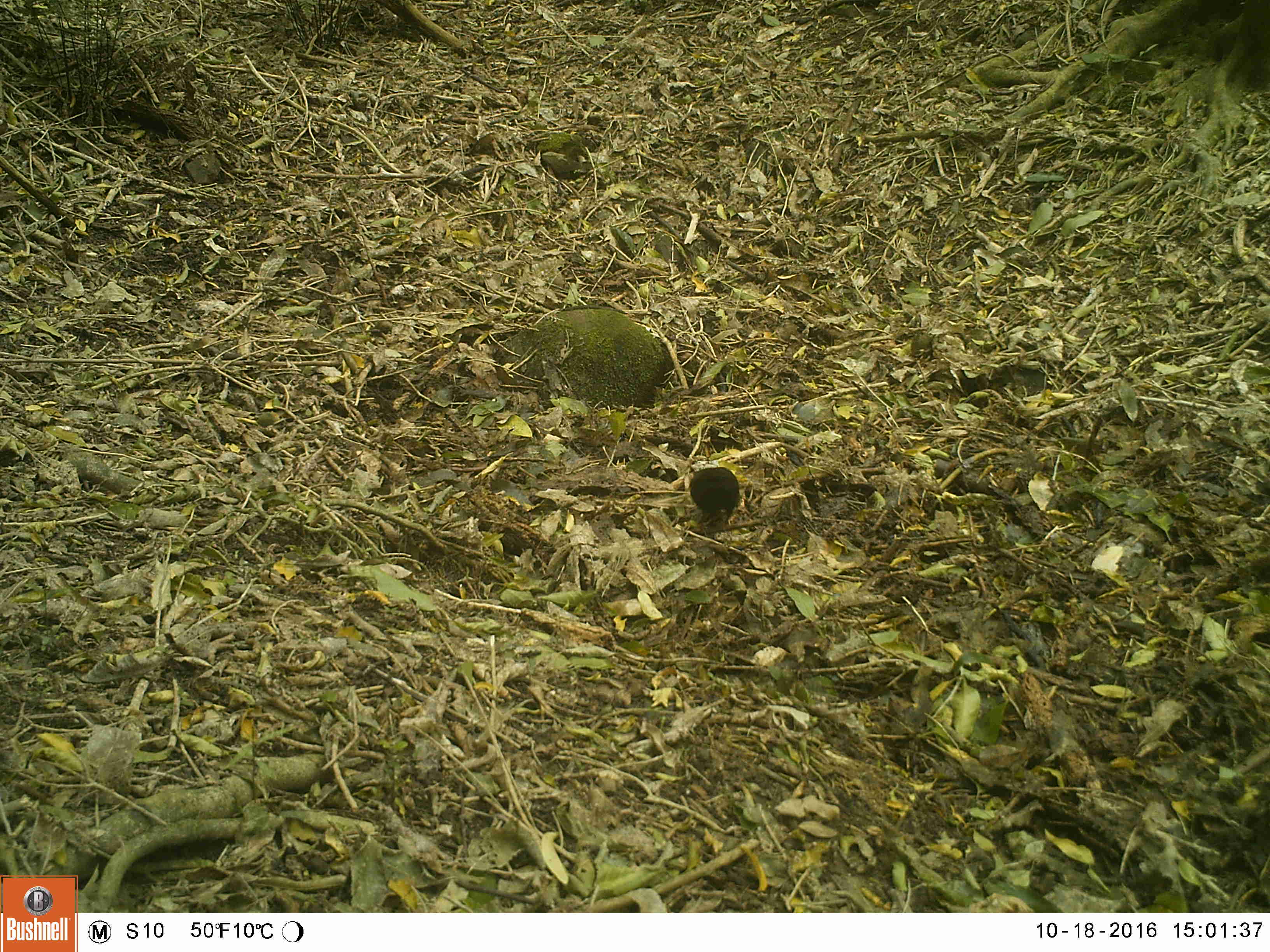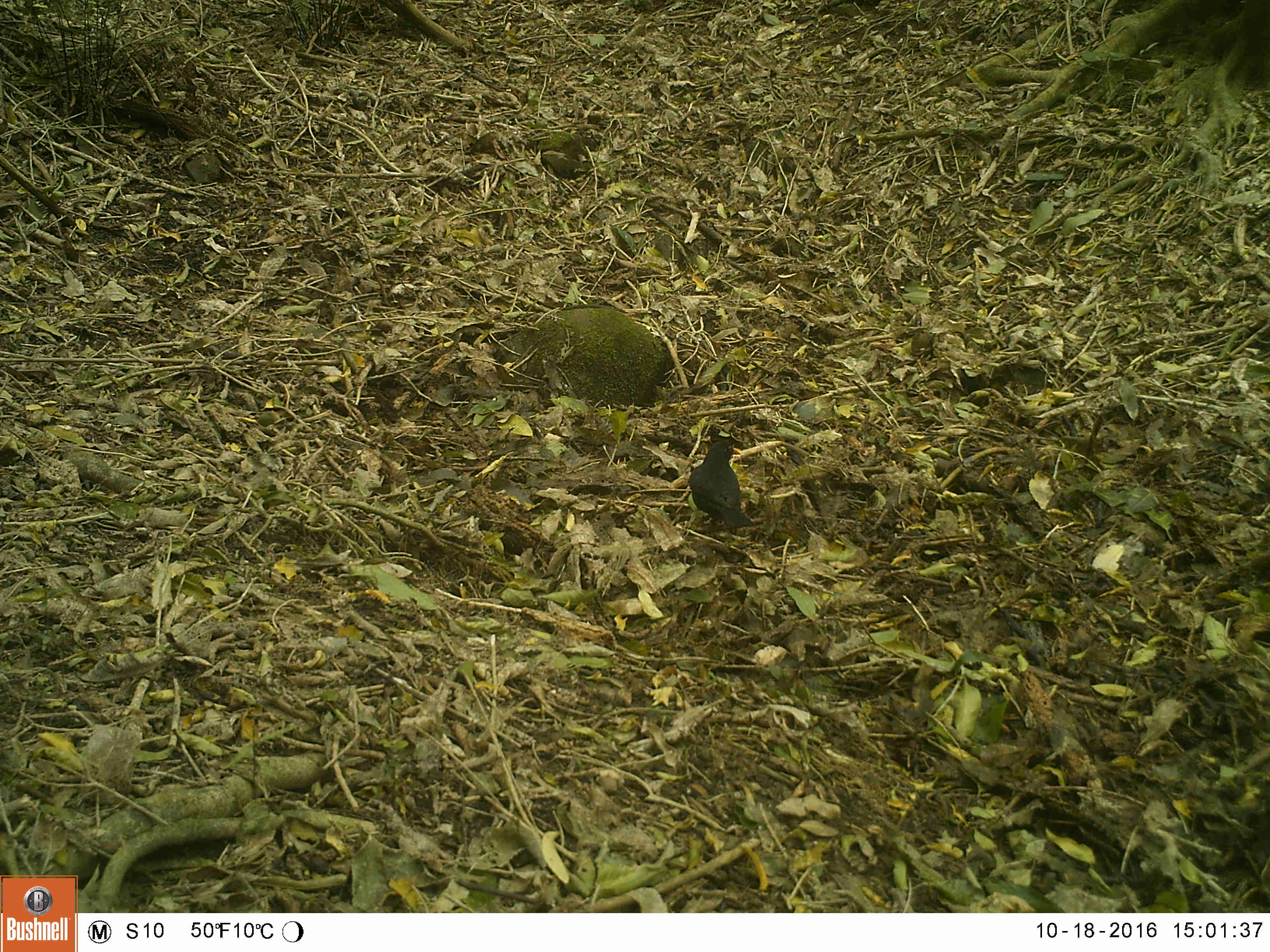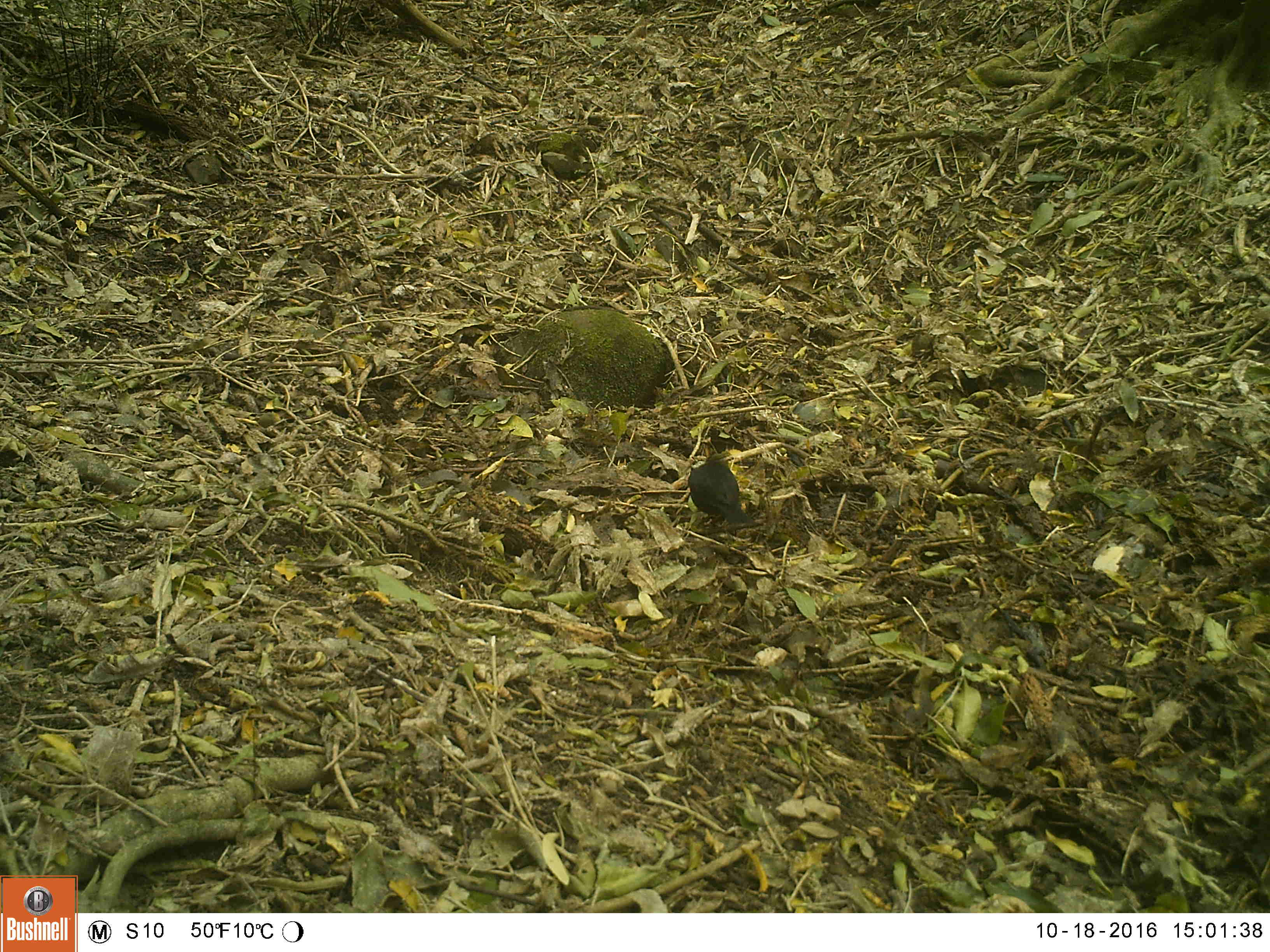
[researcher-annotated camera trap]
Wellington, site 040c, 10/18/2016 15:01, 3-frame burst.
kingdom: Animalia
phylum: Chordata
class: Aves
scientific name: Aves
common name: bird